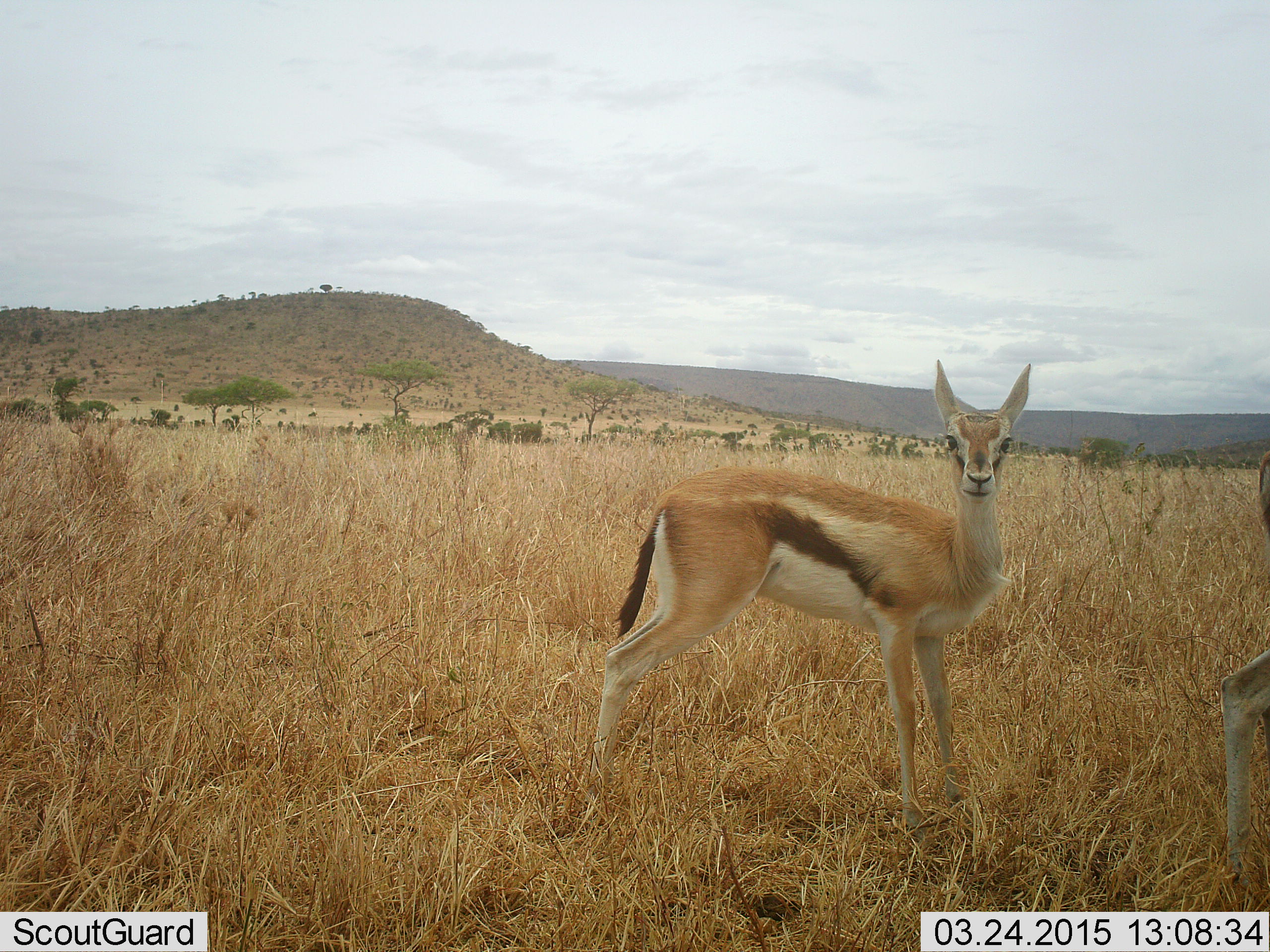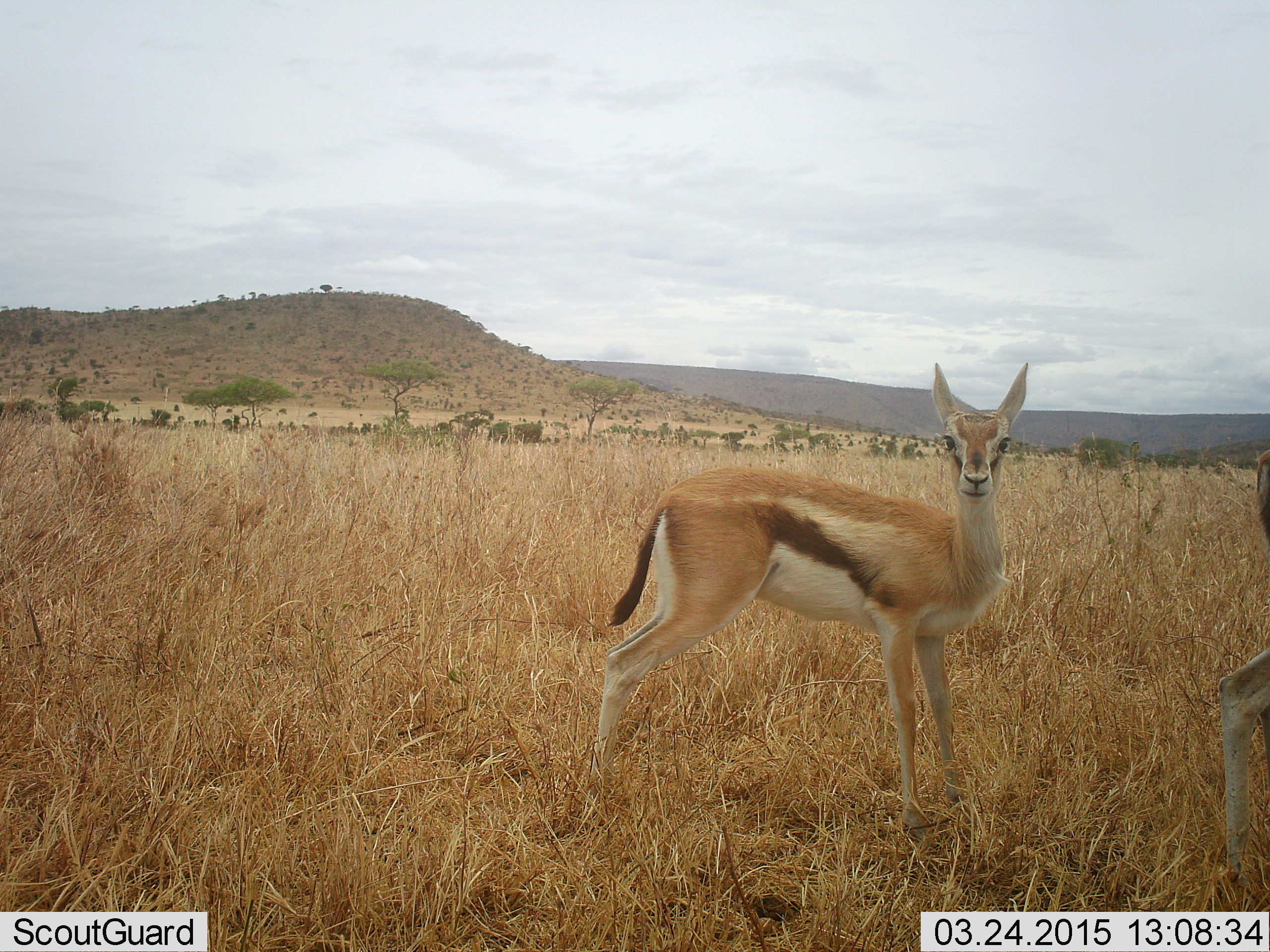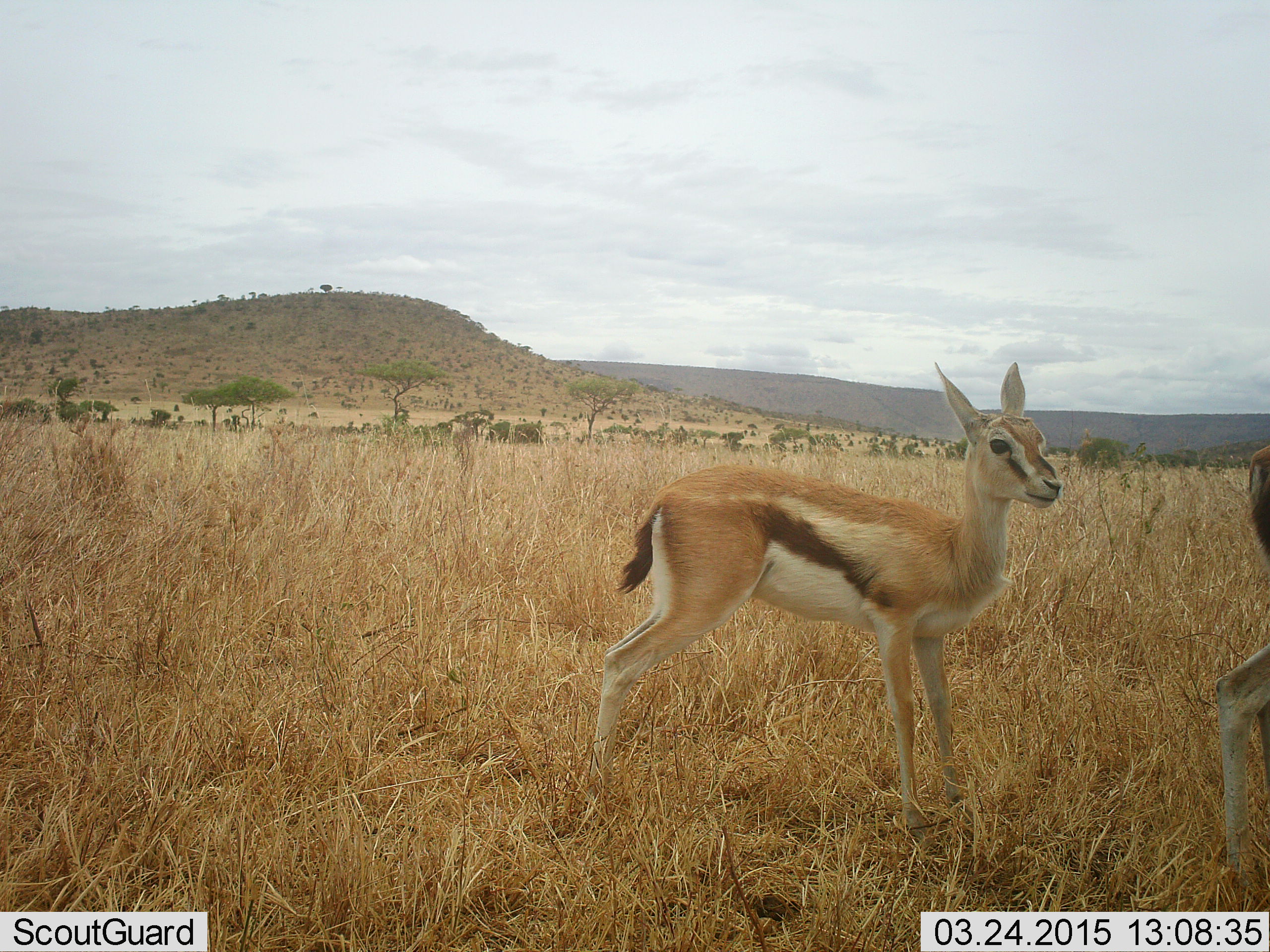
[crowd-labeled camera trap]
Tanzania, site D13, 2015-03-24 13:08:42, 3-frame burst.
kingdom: Animalia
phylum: Chordata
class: Mammalia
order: Artiodactyla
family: Bovidae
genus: Eudorcas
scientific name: Eudorcas thomsonii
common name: thomson's gazelle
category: gazellethomsons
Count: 2.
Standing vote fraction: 90%.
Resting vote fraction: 0%.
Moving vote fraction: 10%.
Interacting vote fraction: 0%.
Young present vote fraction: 10%.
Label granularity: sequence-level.